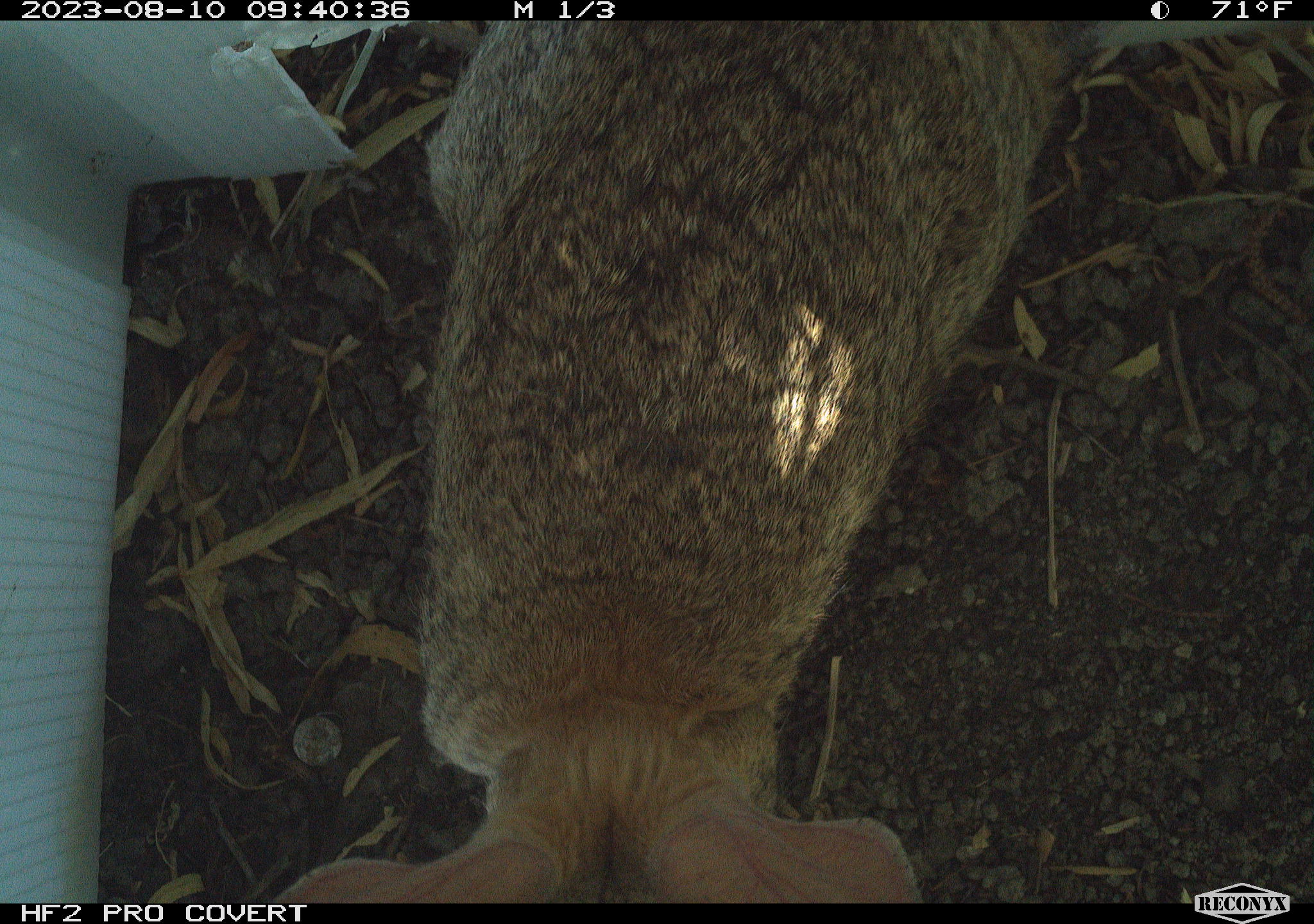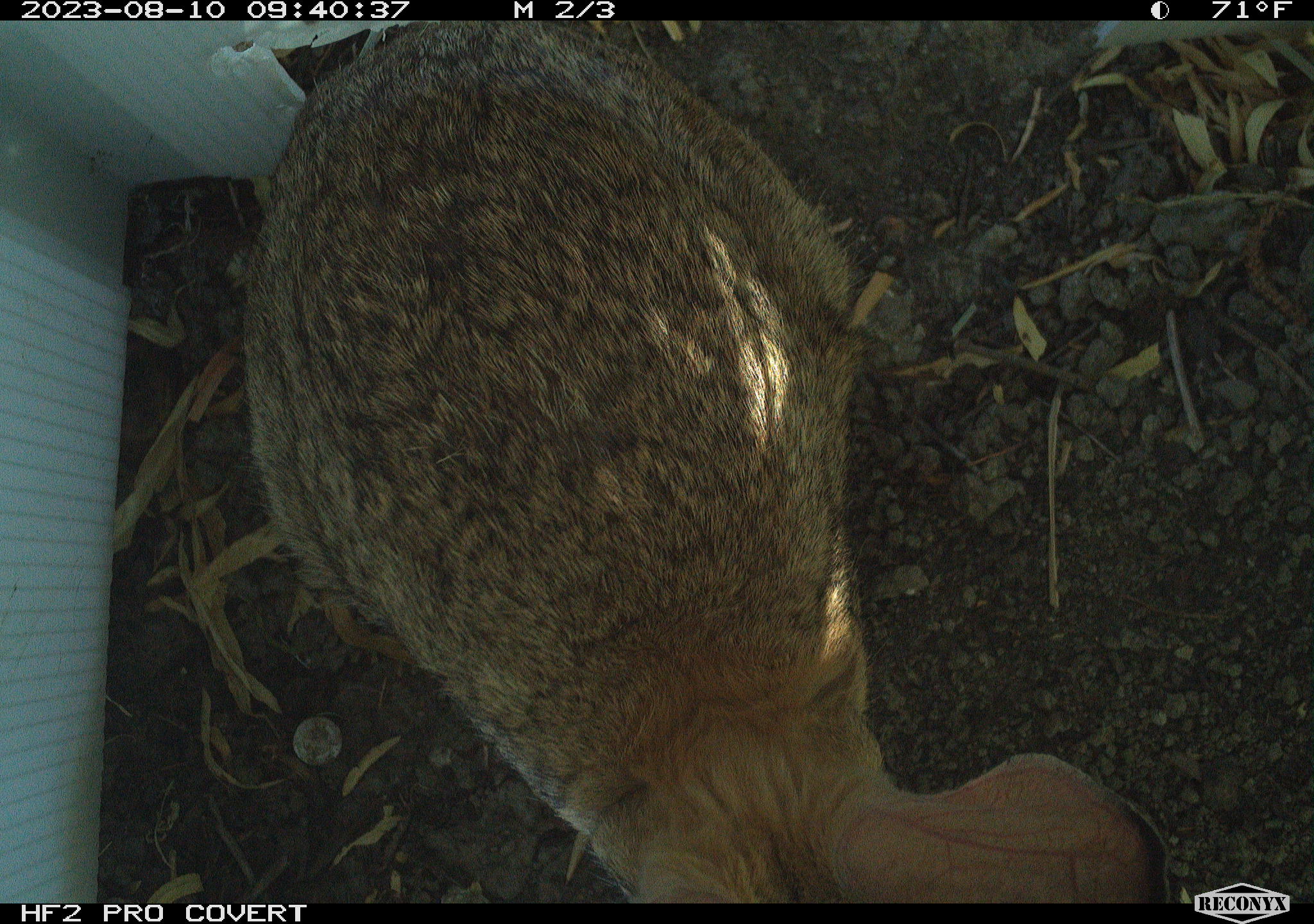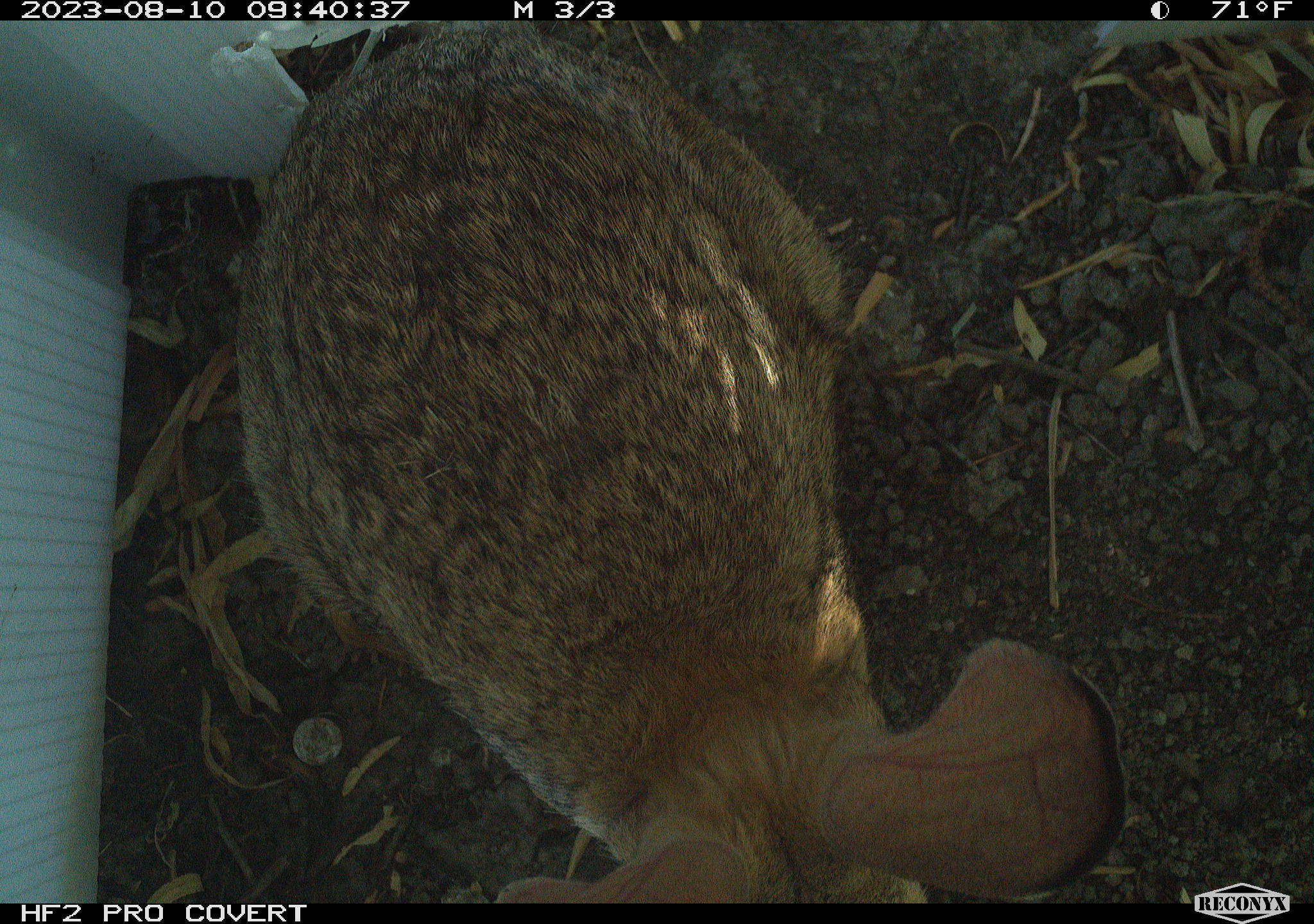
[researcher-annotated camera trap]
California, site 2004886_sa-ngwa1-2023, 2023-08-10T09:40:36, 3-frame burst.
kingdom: Animalia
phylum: Chordata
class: Mammalia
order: Lagomorpha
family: Leporidae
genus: Sylvilagus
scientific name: Sylvilagus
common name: cottontail rabbits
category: sylvilagus species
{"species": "sylvilagus species (cottontail rabbits) (Sylvilagus)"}